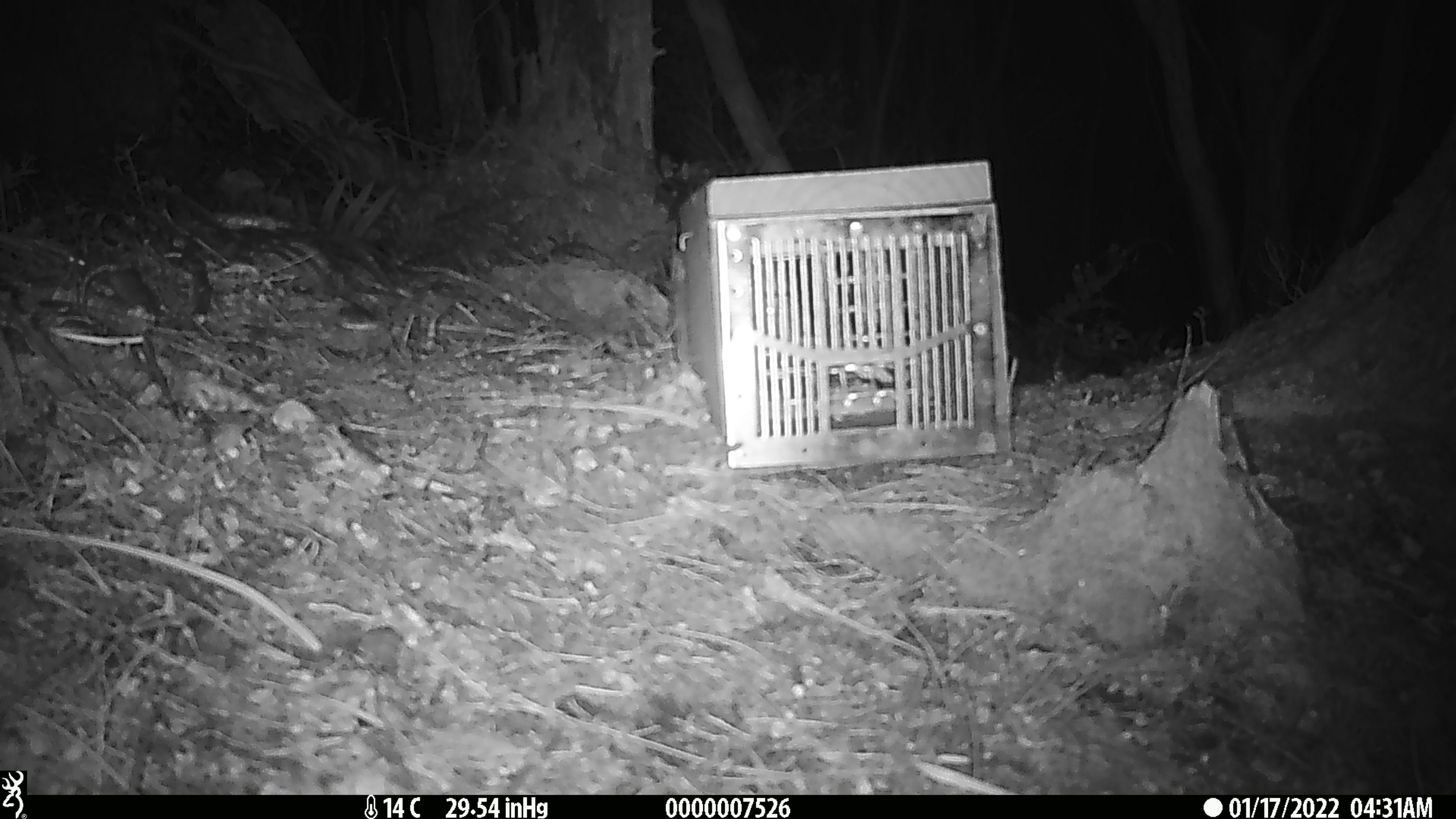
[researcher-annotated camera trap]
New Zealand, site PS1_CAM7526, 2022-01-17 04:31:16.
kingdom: Animalia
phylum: Chordata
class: Mammalia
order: Rodentia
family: Muridae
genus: Mus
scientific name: Mus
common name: mouse